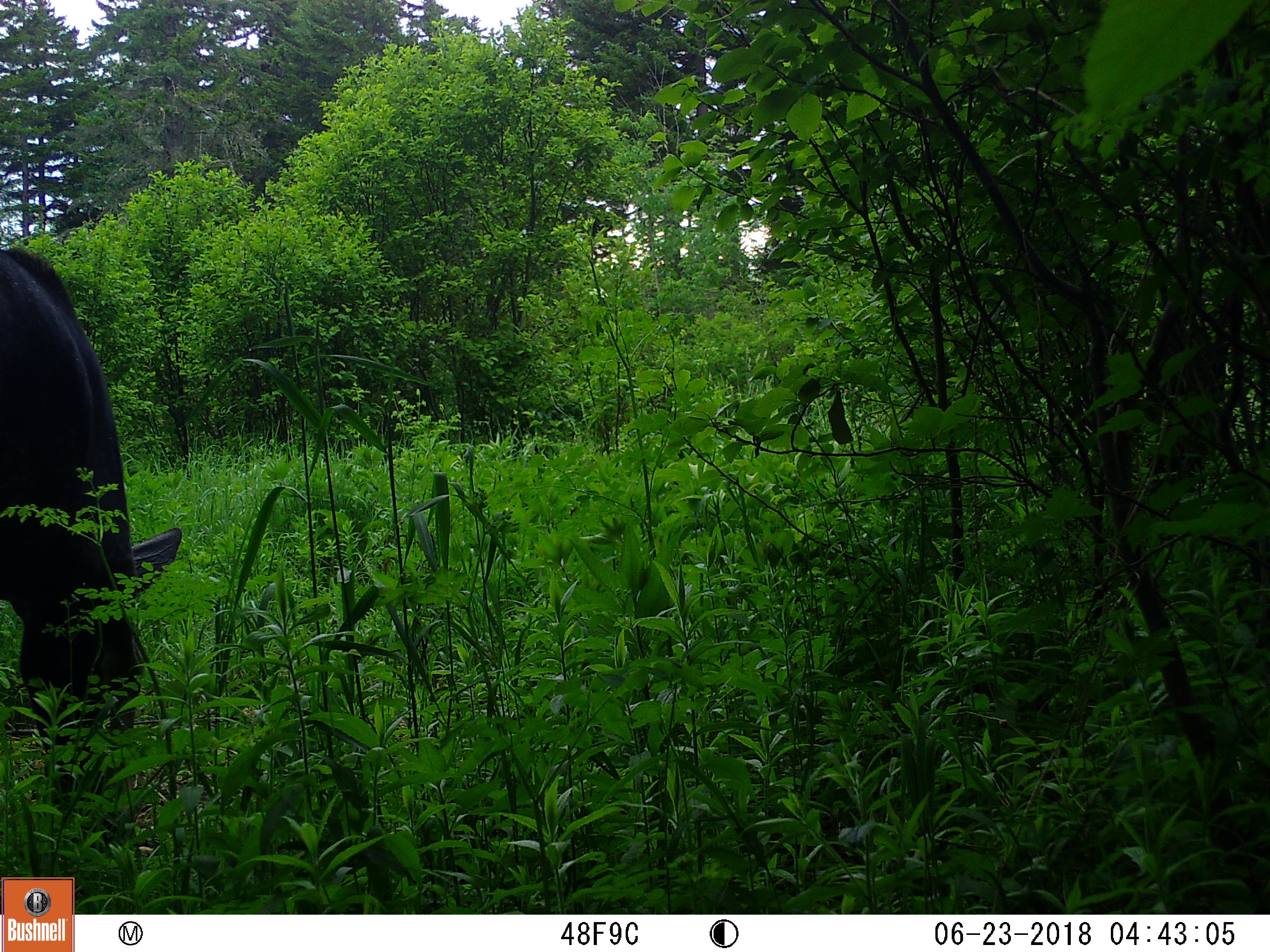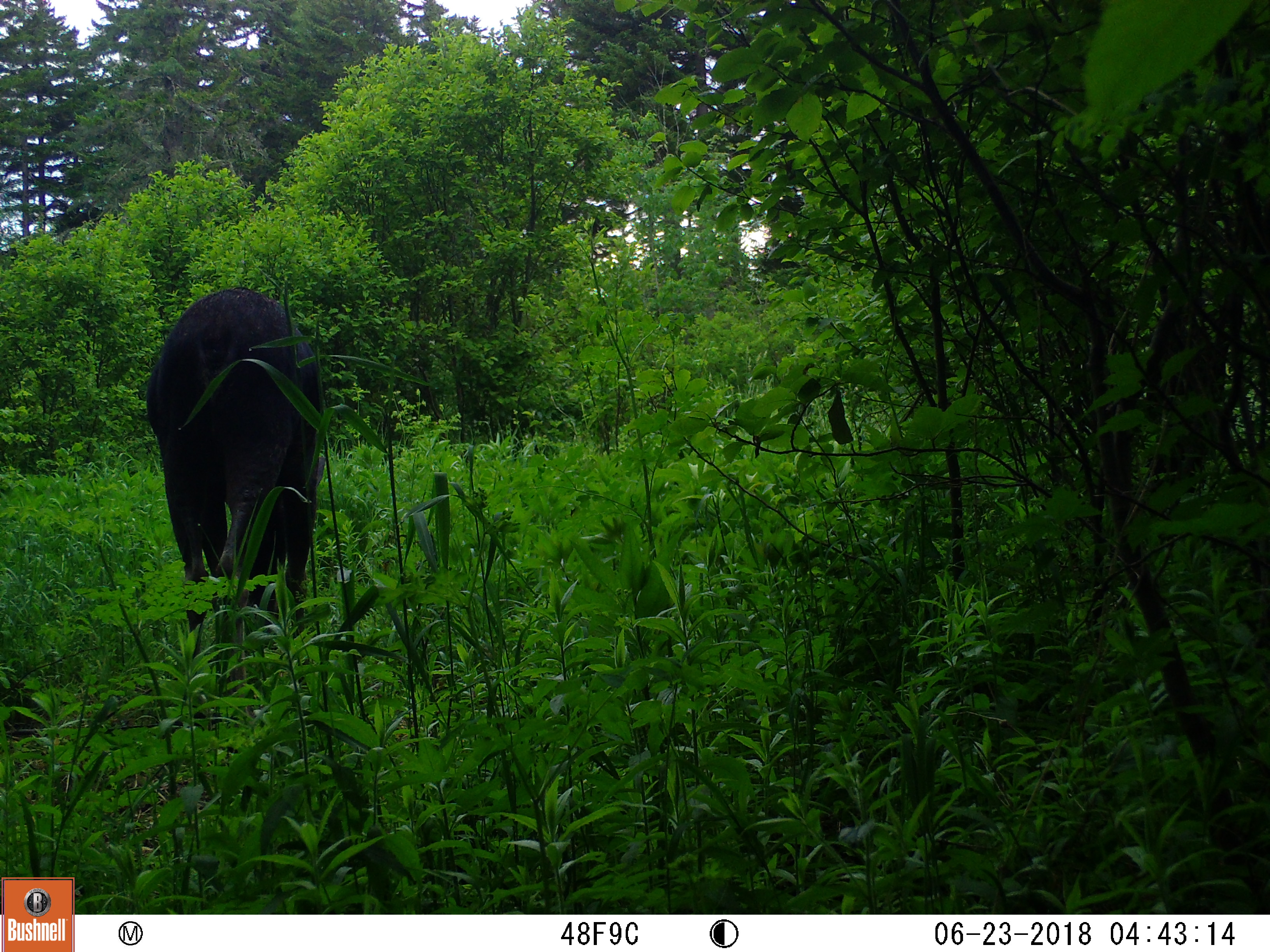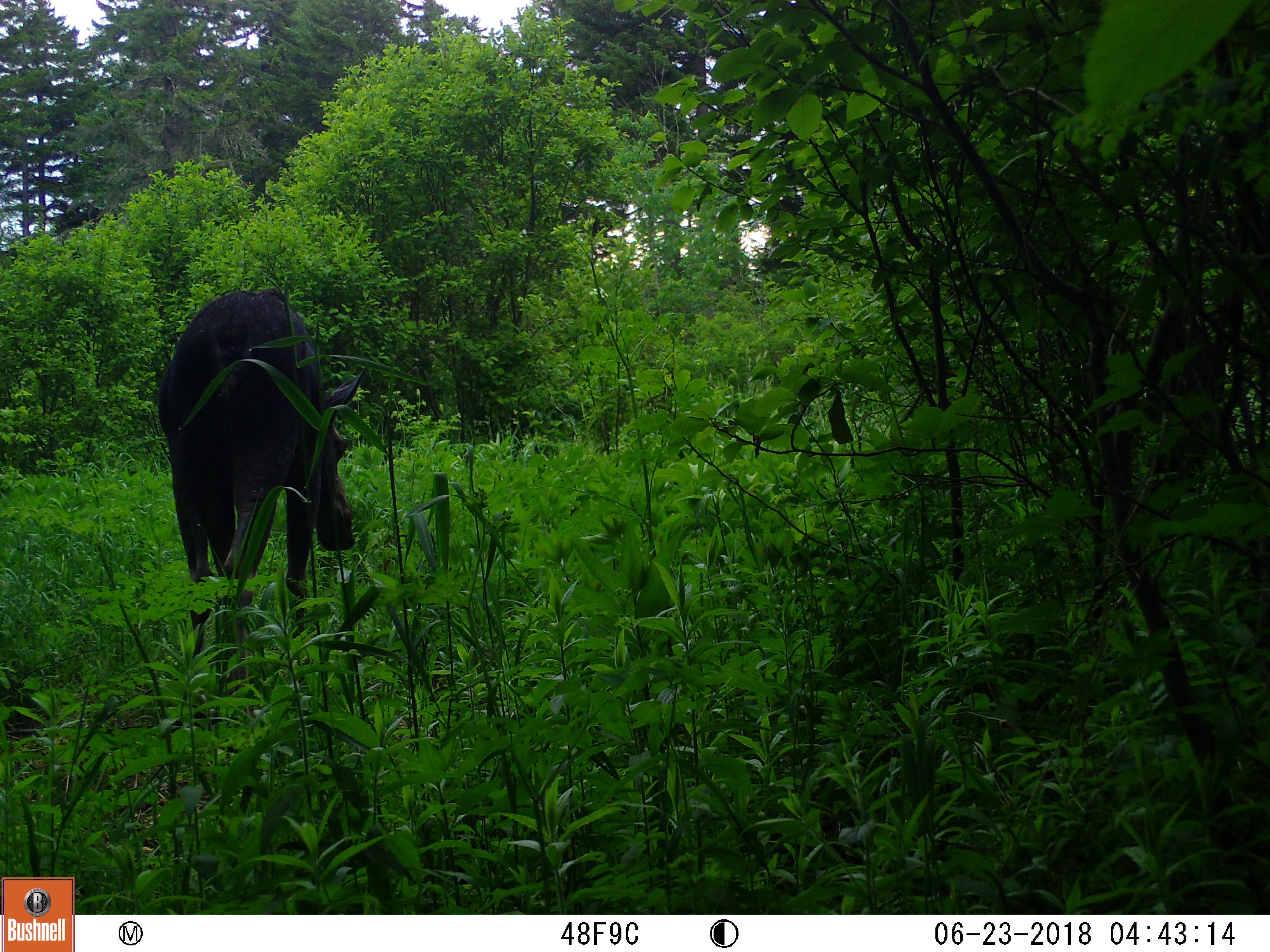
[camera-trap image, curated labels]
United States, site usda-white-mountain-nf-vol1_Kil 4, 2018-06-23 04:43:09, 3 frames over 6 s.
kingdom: Animalia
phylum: Chordata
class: Mammalia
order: Artiodactyla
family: Cervidae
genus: Alces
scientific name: Alces alces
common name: moose